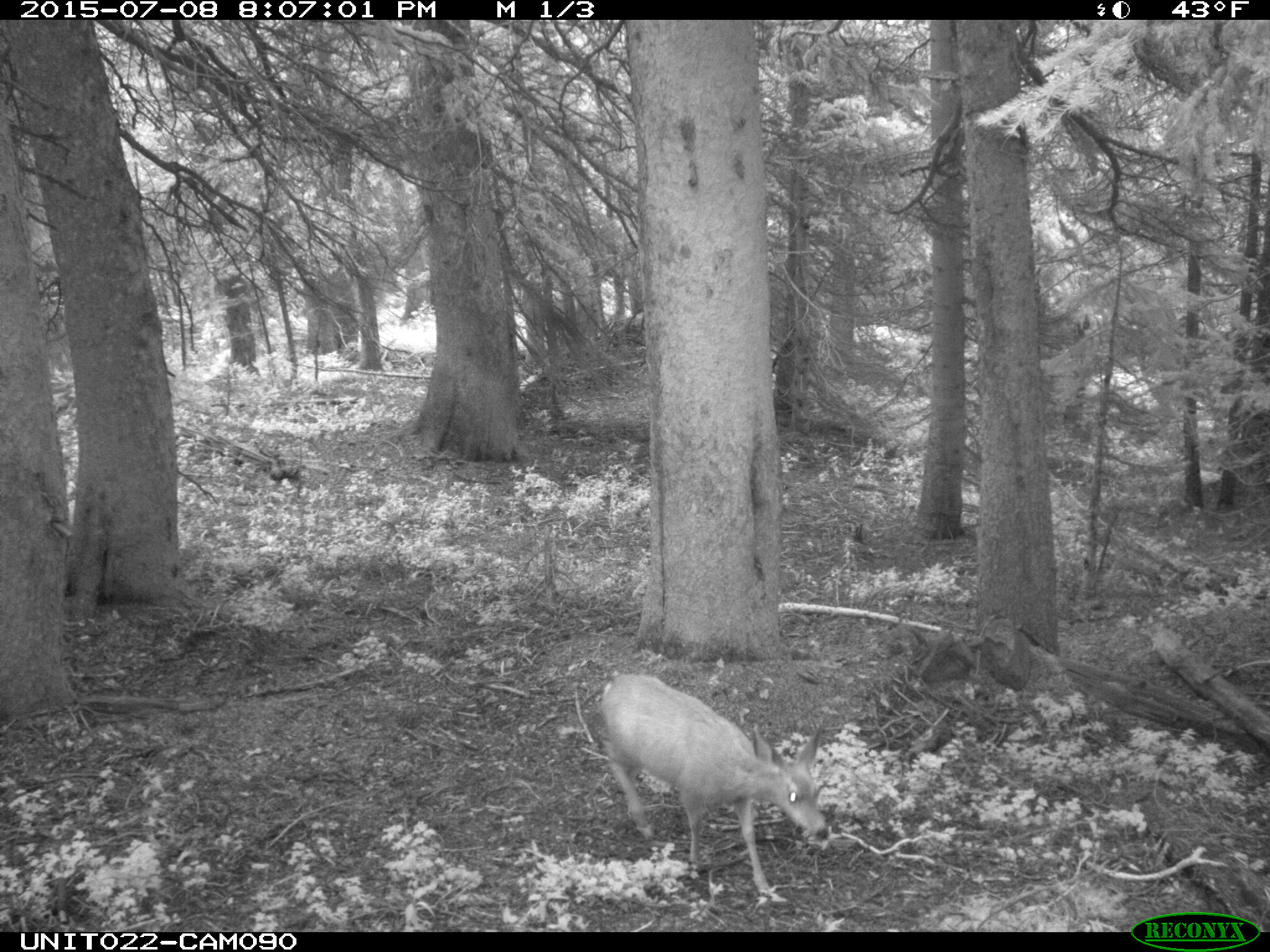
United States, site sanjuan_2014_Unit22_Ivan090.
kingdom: Animalia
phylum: Chordata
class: Mammalia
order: Artiodactyla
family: Cervidae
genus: Odocoileus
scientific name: Odocoileus hemionus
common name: mule deer